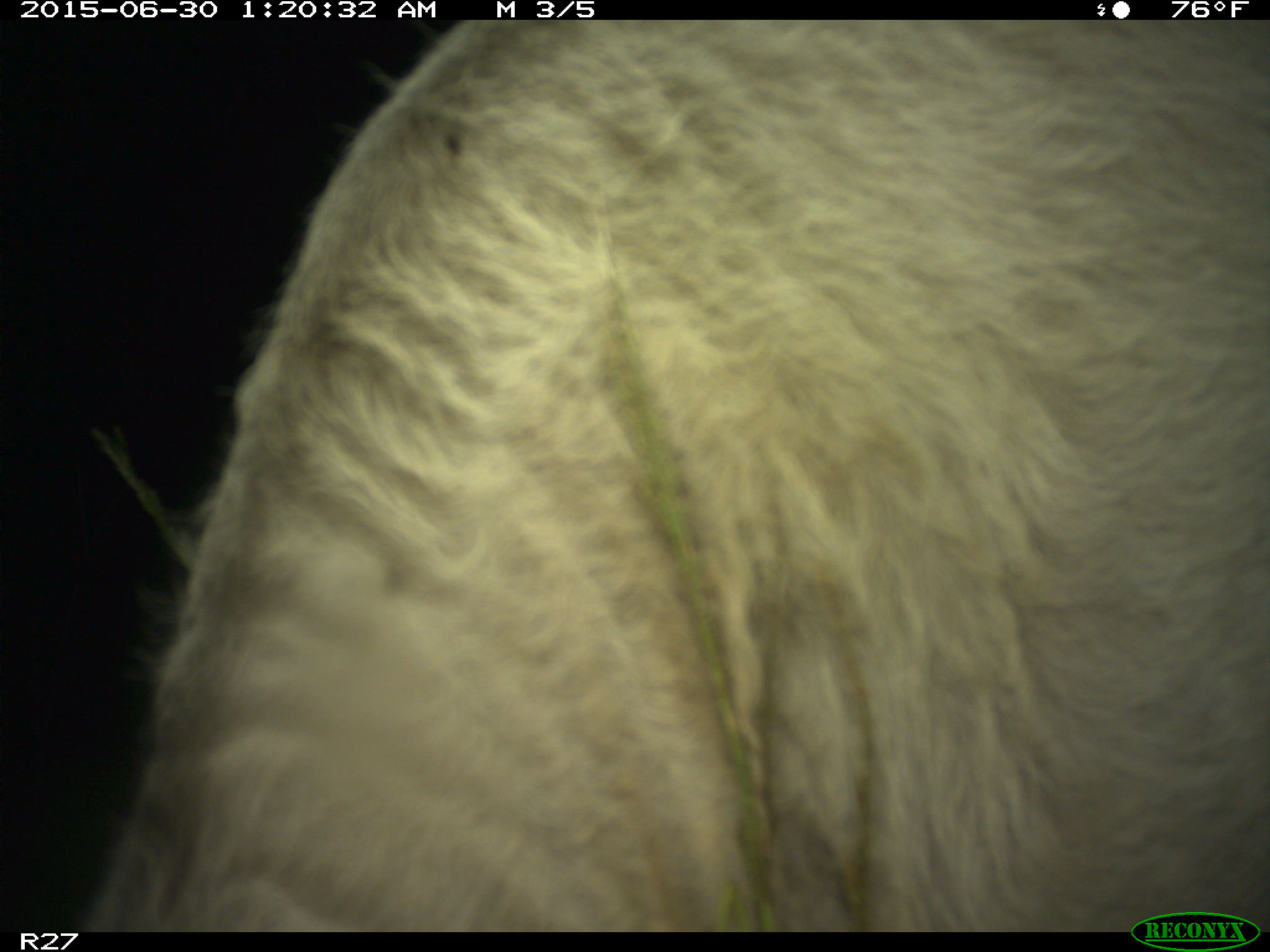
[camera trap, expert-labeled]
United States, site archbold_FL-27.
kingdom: Animalia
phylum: Chordata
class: Mammalia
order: Artiodactyla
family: Bovidae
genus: Bos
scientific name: Bos taurus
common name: domestic cow